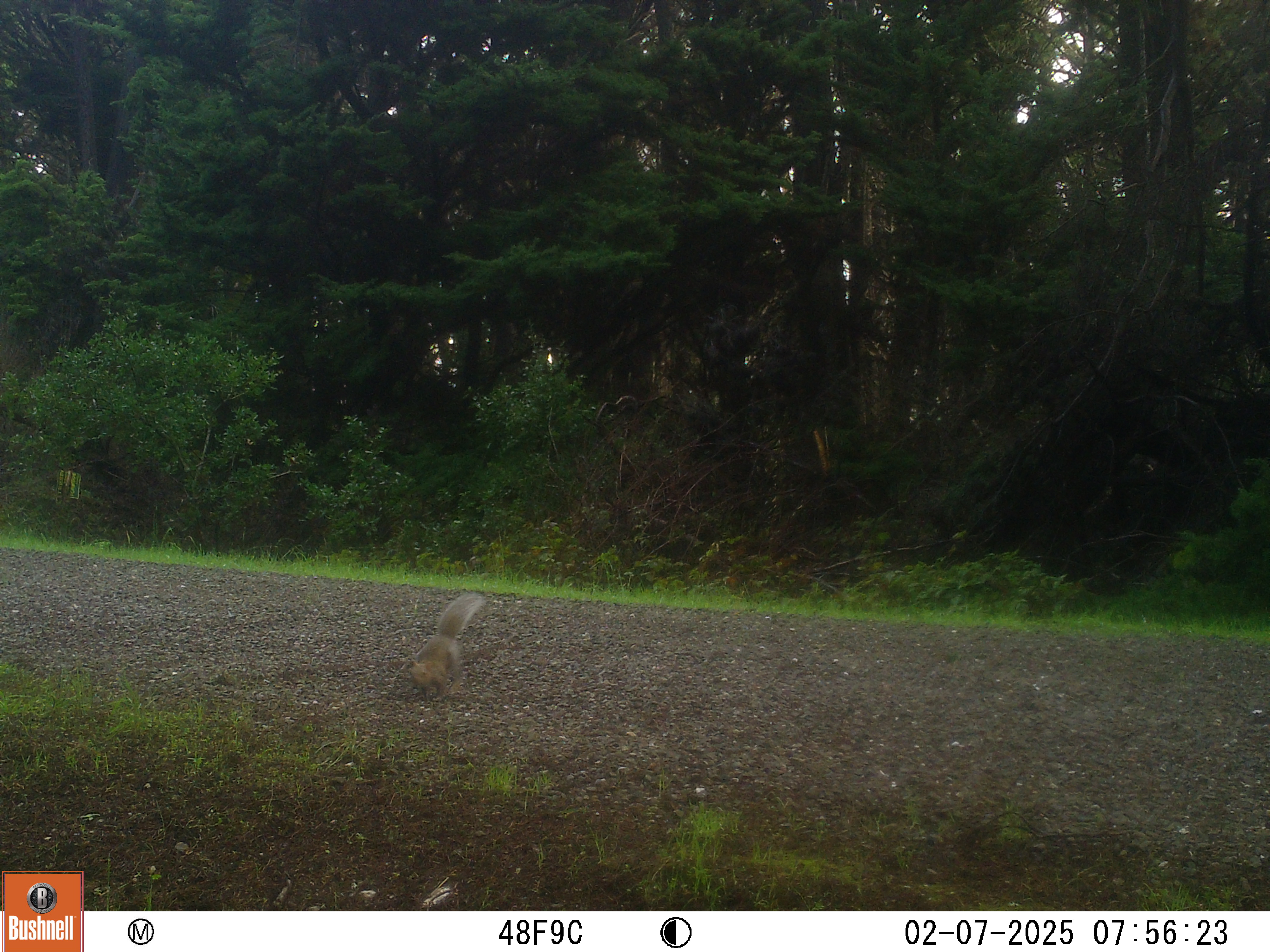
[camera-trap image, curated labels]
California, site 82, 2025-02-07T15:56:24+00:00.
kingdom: Animalia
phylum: Chordata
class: Mammalia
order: Rodentia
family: Sciuridae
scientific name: Sciuridae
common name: squirrel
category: unknown squirrel